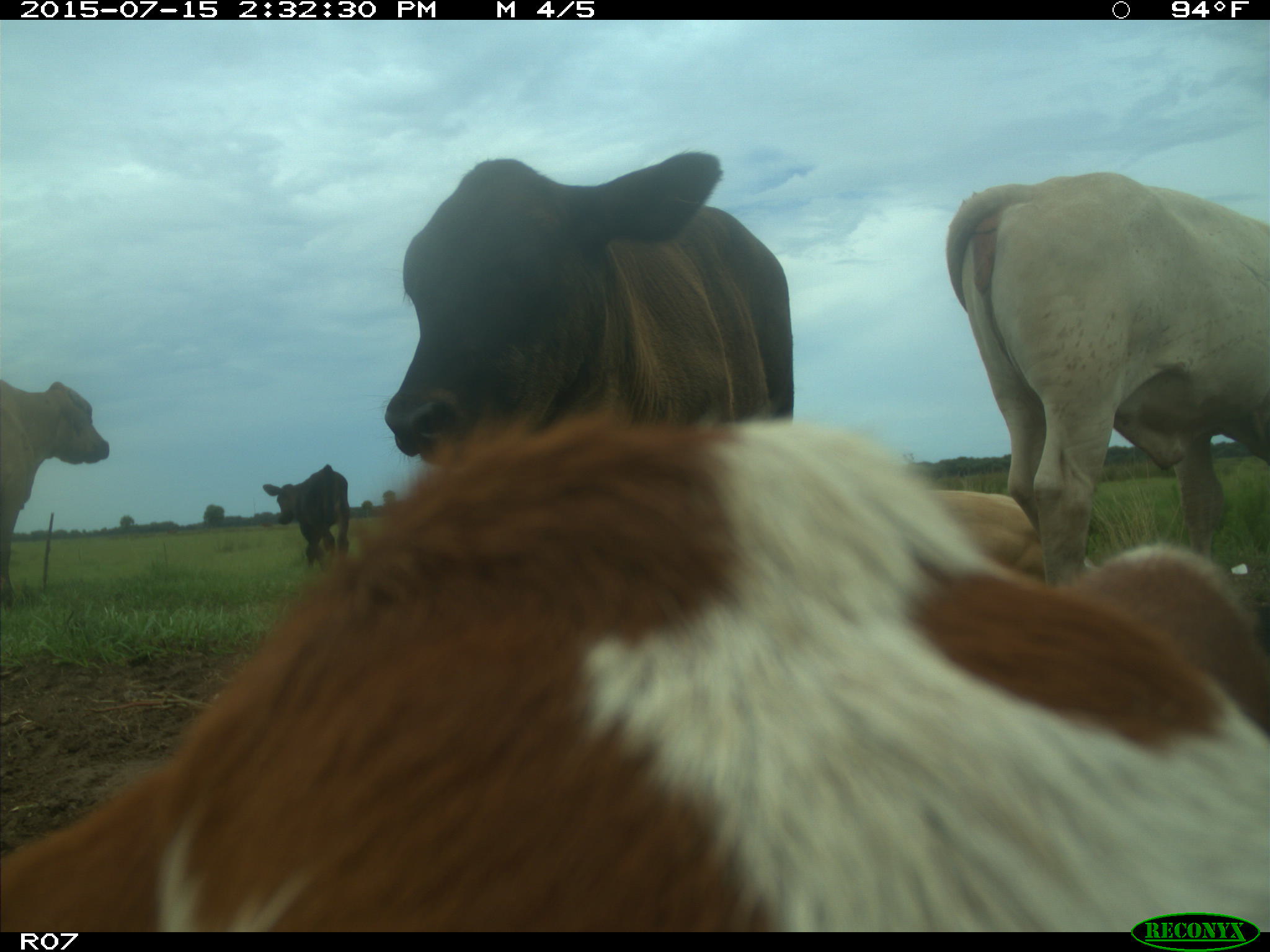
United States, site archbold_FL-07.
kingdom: Animalia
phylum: Chordata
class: Mammalia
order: Artiodactyla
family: Bovidae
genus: Bos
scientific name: Bos taurus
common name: domestic cow